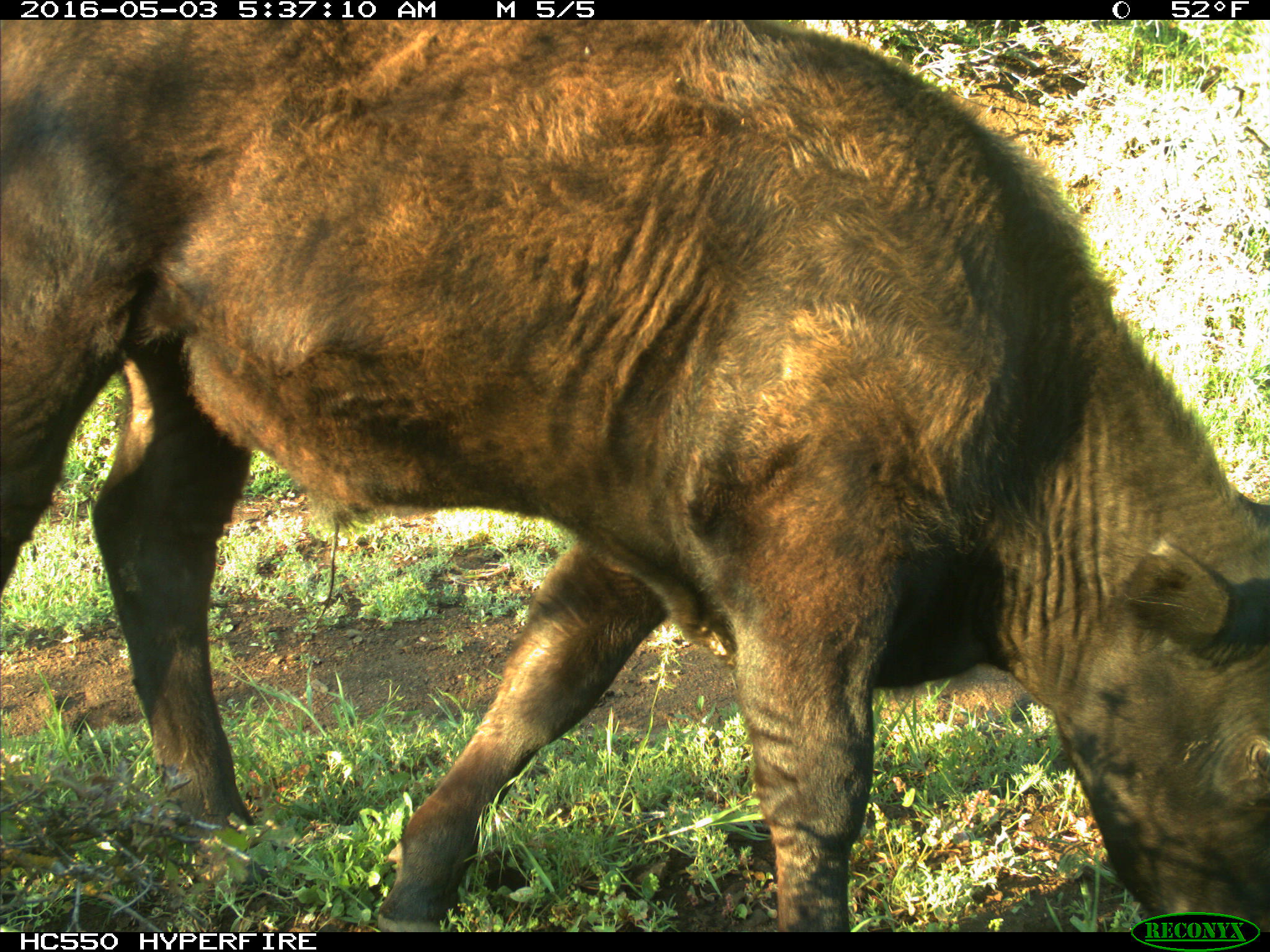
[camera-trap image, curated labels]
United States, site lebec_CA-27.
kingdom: Animalia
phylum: Chordata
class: Mammalia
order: Artiodactyla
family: Bovidae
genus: Bos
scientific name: Bos taurus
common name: domestic cow